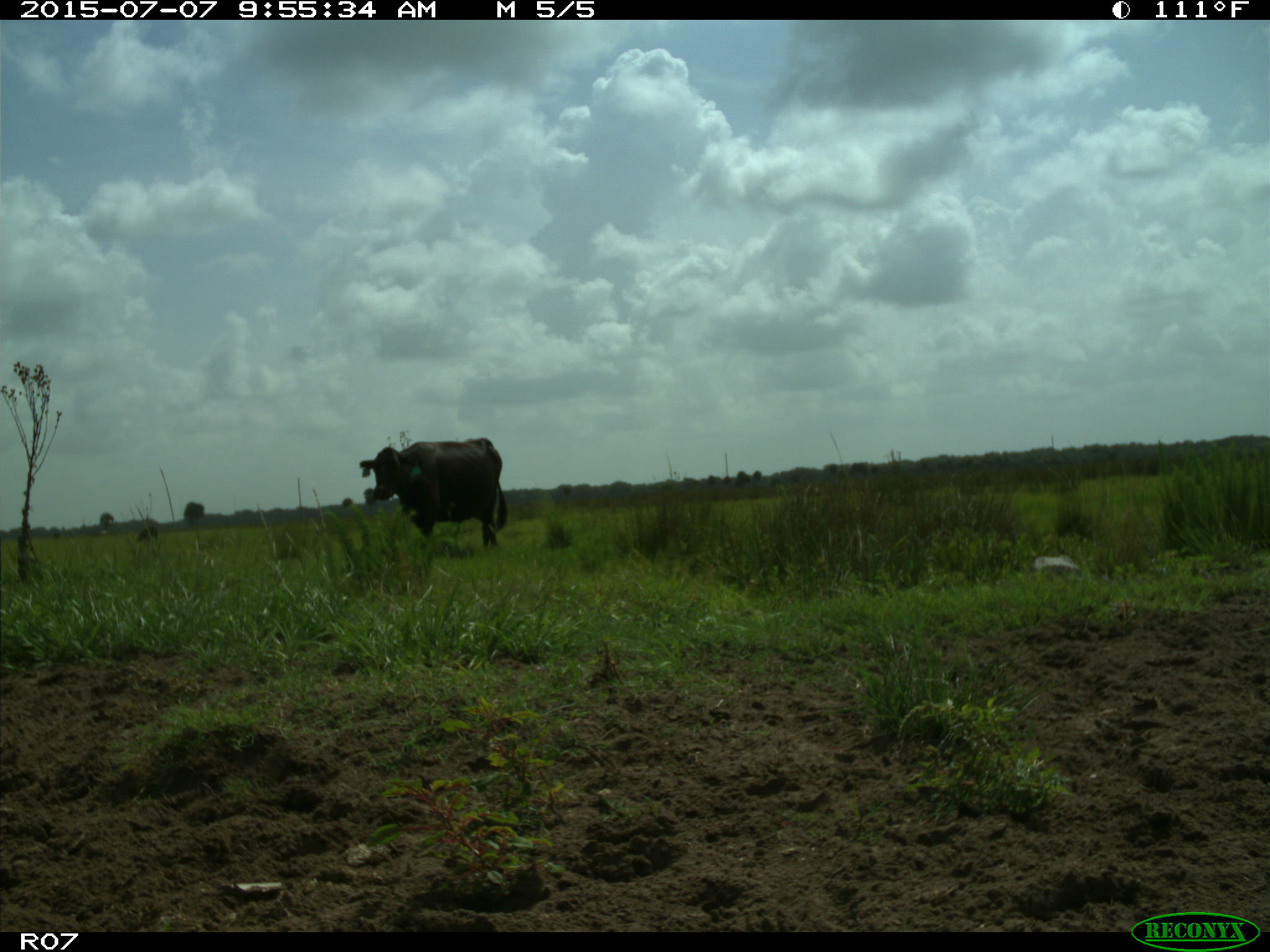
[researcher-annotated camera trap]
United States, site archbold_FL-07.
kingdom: Animalia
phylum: Chordata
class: Mammalia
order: Artiodactyla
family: Bovidae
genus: Bos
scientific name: Bos taurus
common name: domestic cow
Bos taurus (domestic cow).